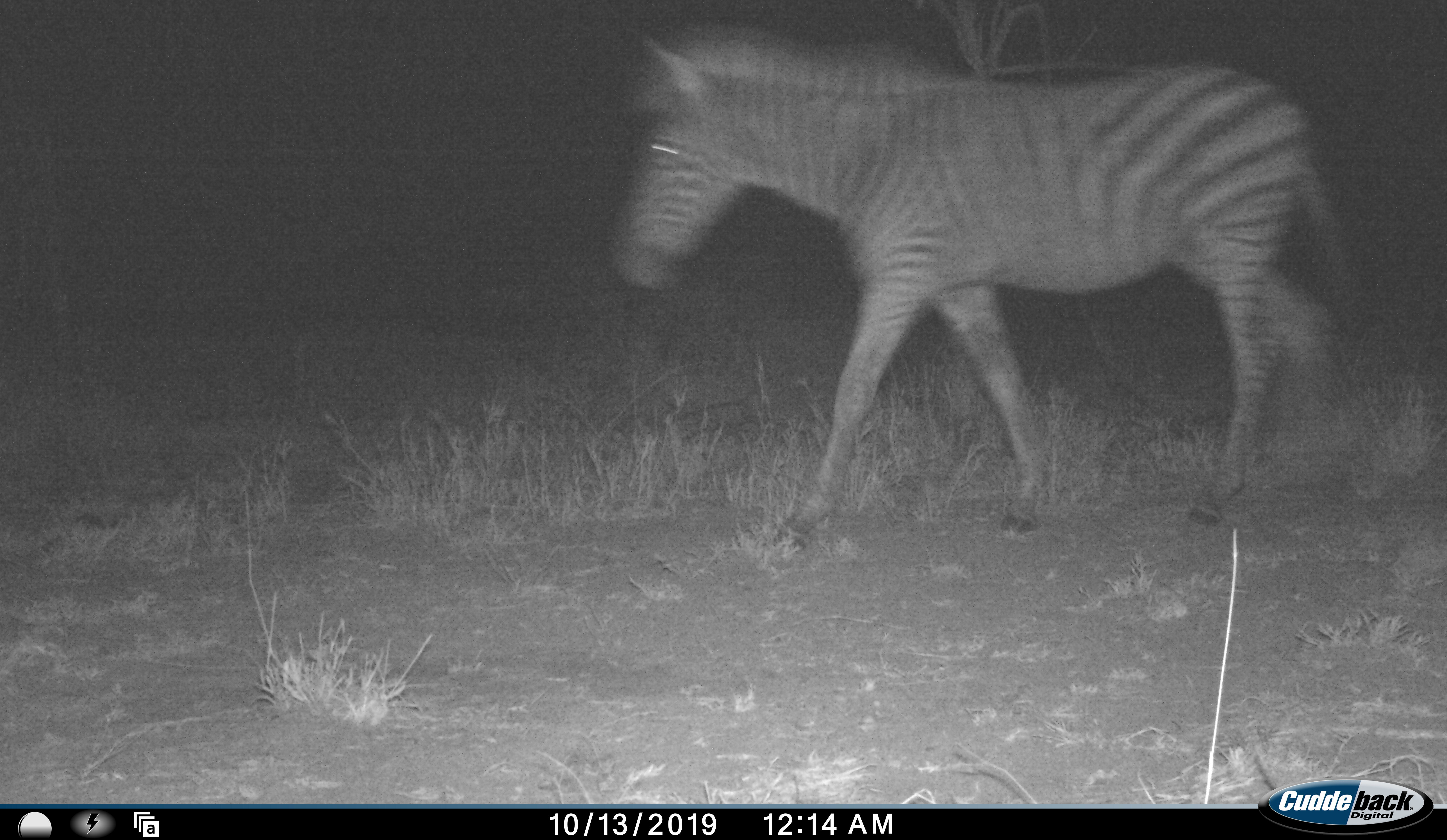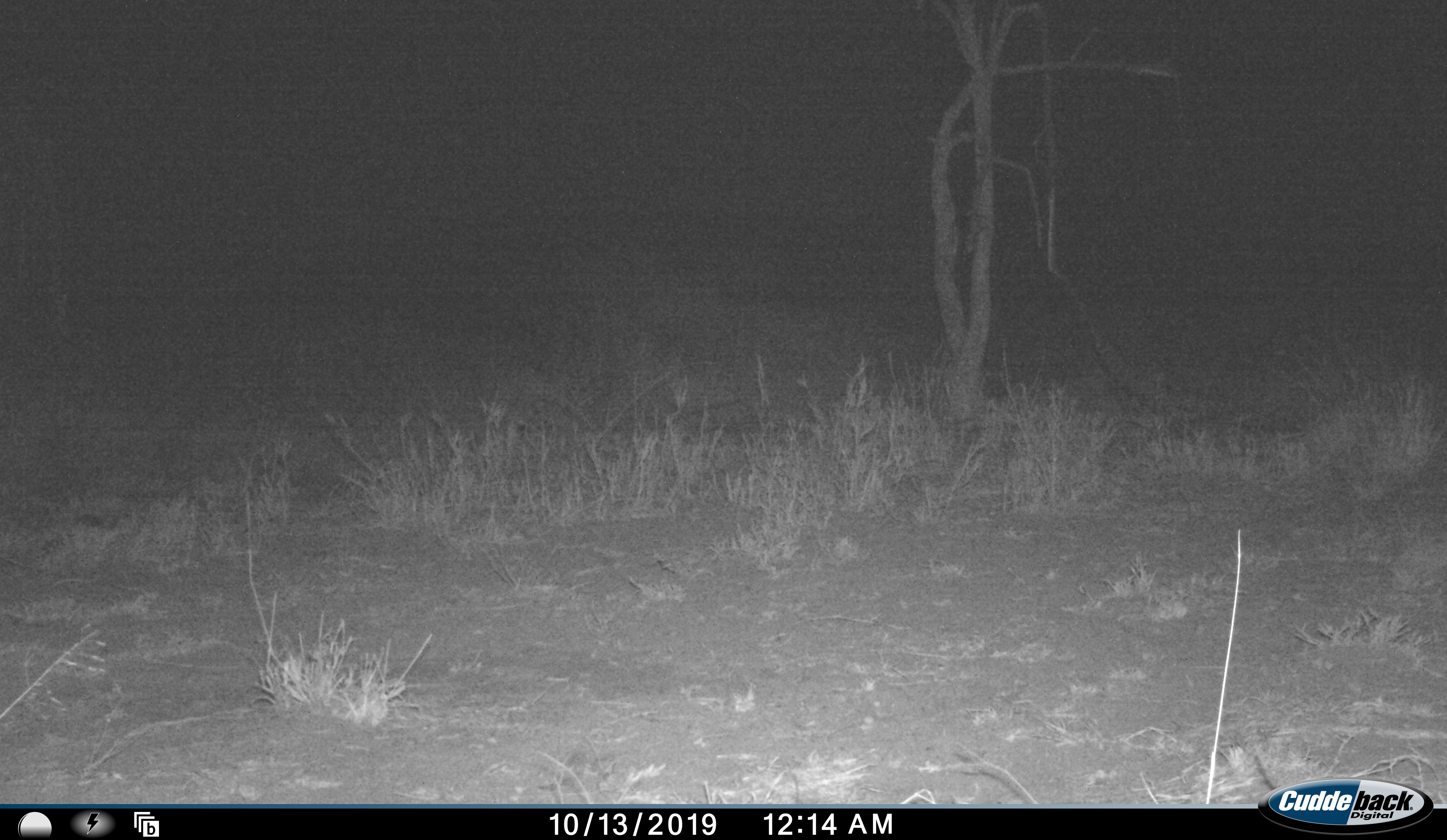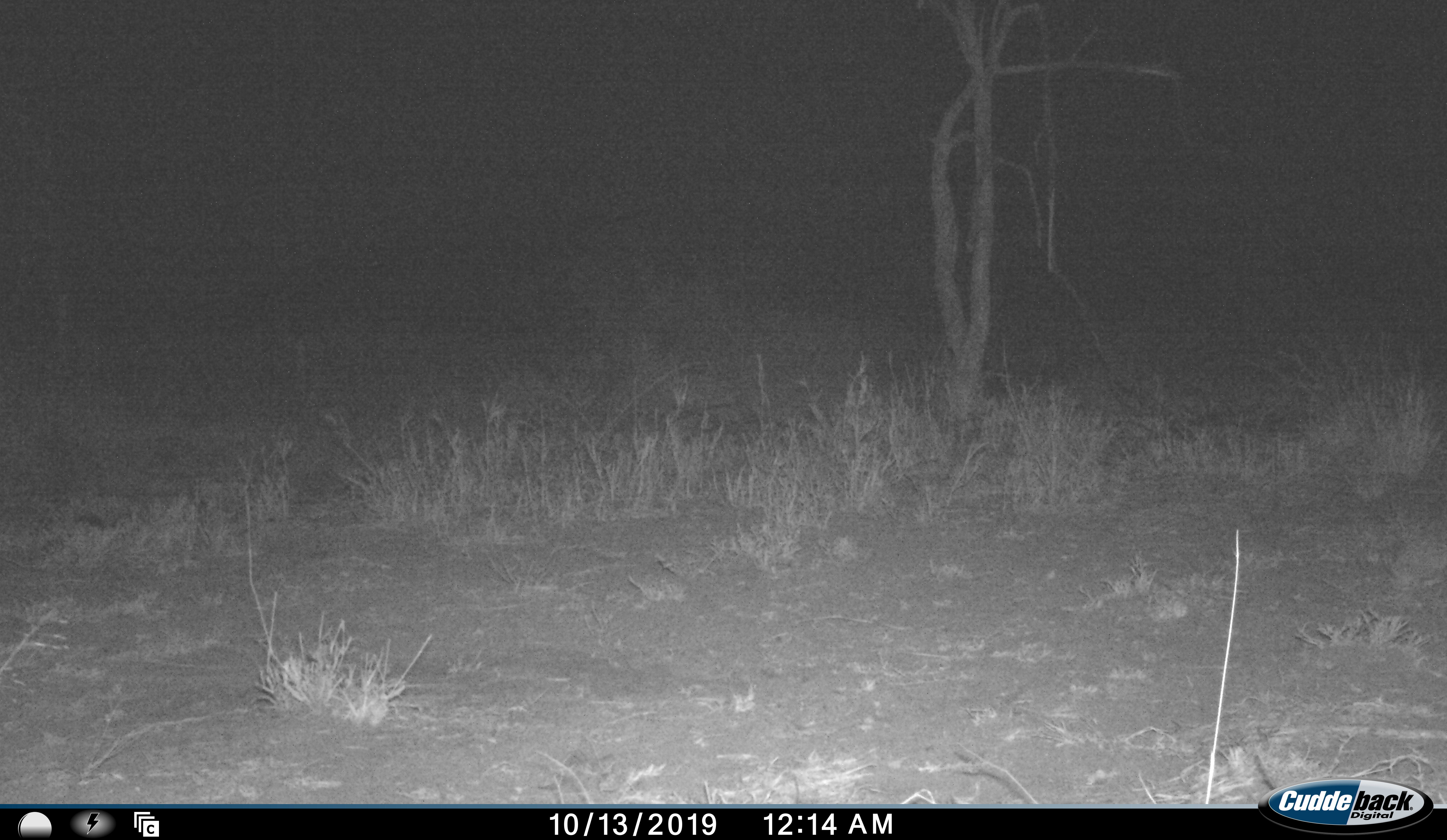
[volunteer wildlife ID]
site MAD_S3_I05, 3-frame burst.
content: unidentified animal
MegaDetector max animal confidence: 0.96